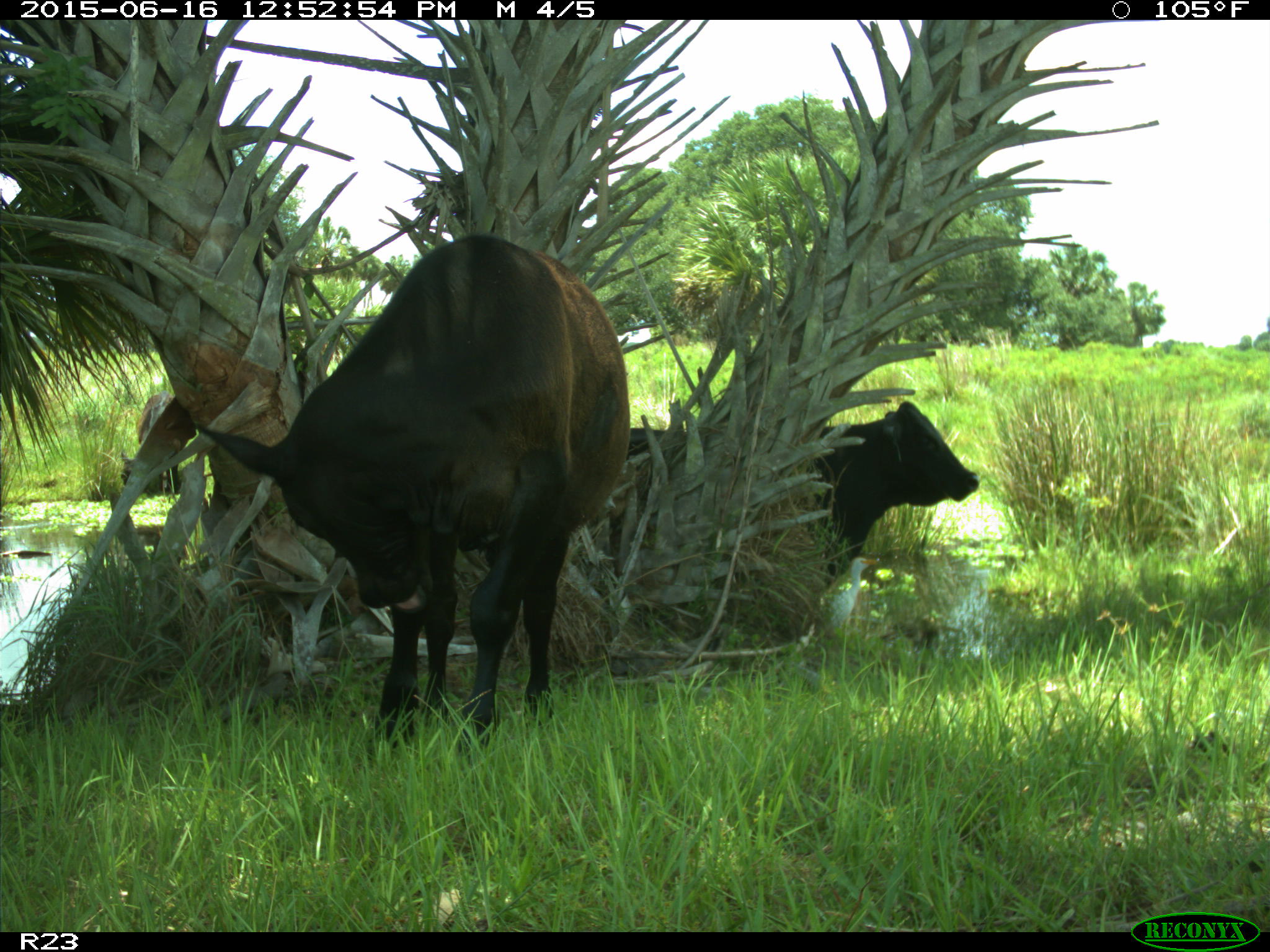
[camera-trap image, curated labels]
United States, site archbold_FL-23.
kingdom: Animalia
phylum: Chordata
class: Mammalia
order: Artiodactyla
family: Bovidae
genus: Bos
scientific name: Bos taurus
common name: domestic cow